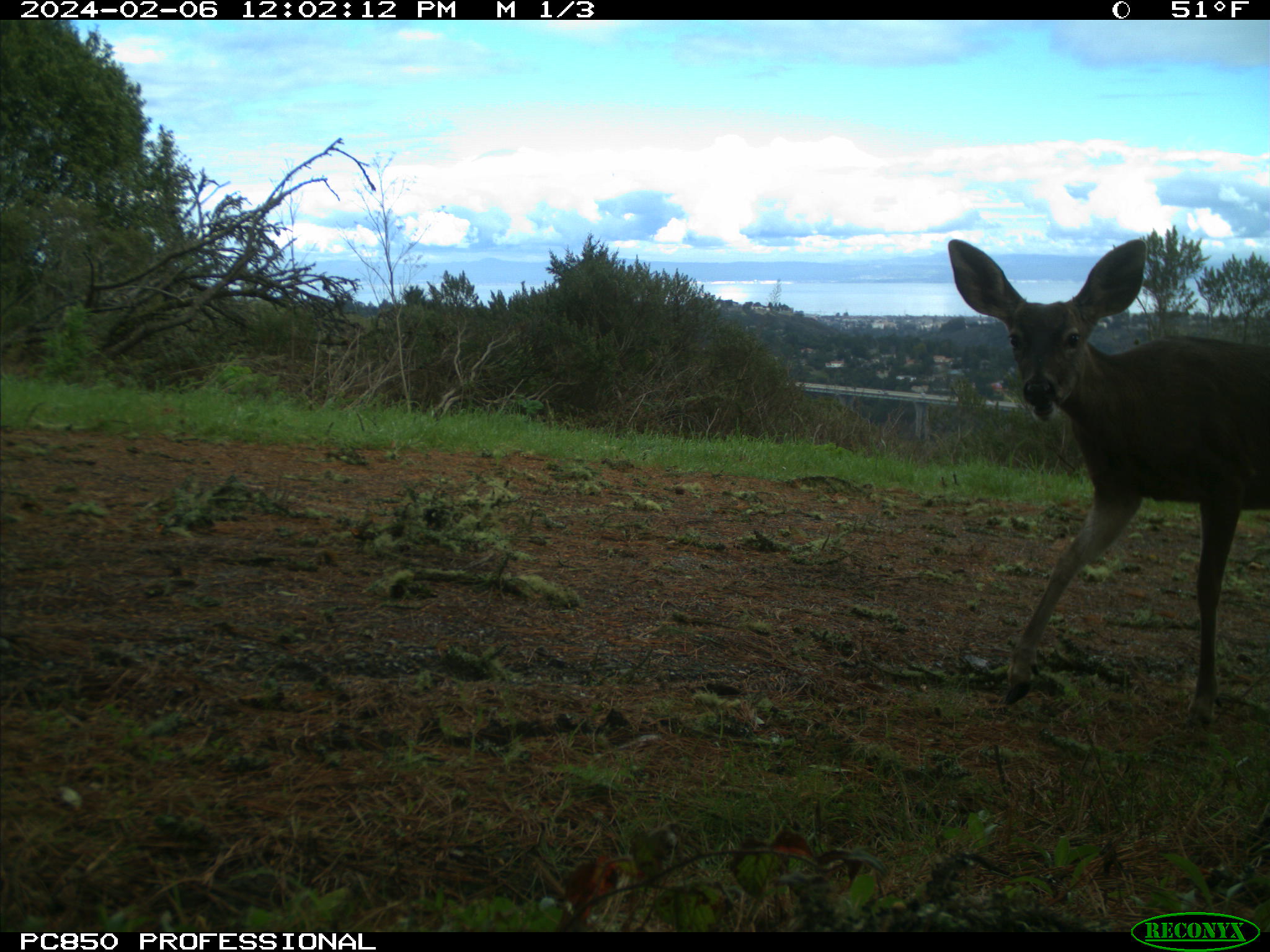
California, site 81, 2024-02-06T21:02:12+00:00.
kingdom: Animalia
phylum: Chordata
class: Mammalia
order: Artiodactyla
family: Cervidae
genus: Odocoileus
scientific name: Odocoileus hemionus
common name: mule deer